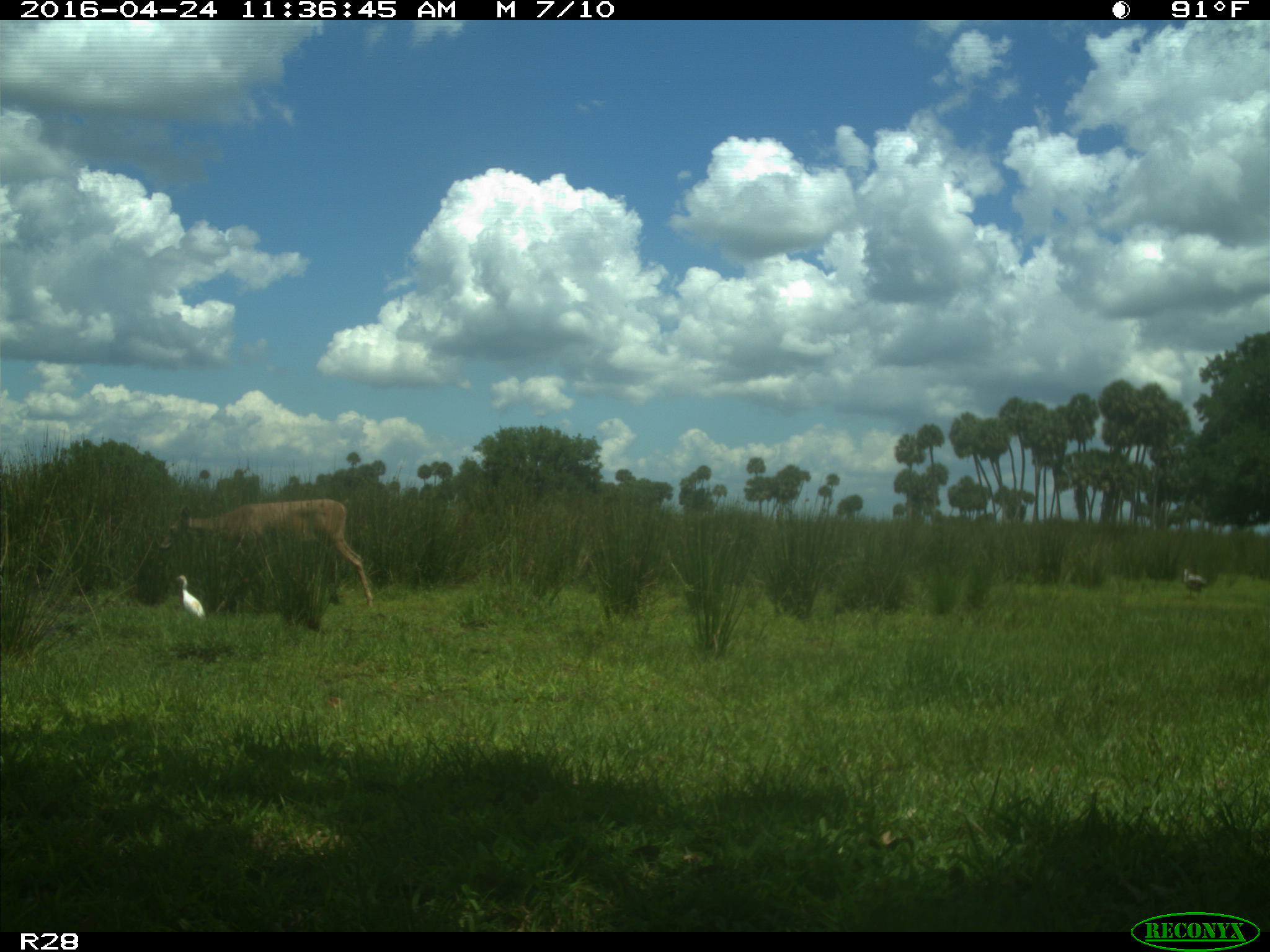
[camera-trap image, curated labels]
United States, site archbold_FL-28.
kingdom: Animalia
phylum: Chordata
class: Mammalia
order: Artiodactyla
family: Bovidae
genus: Bos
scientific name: Bos taurus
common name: domestic cow